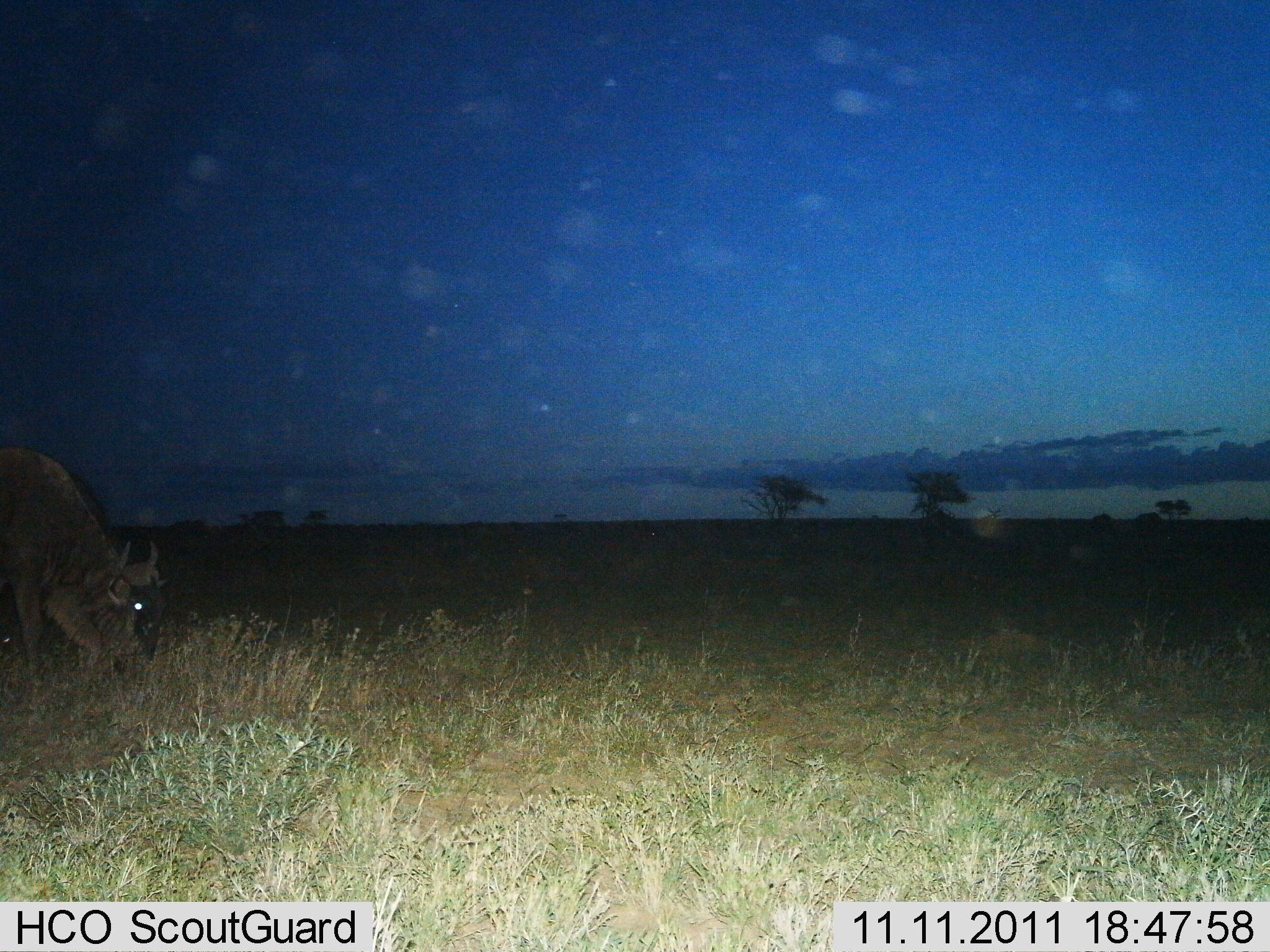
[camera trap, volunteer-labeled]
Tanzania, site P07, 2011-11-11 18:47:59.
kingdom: Animalia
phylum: Chordata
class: Mammalia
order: Artiodactyla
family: Bovidae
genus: Connochaetes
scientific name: Connochaetes taurinus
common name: blue wildebeest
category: wildebeest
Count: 1.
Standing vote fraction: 36%.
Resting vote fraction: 0%.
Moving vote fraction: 9%.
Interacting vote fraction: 0%.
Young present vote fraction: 0%.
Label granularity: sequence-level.